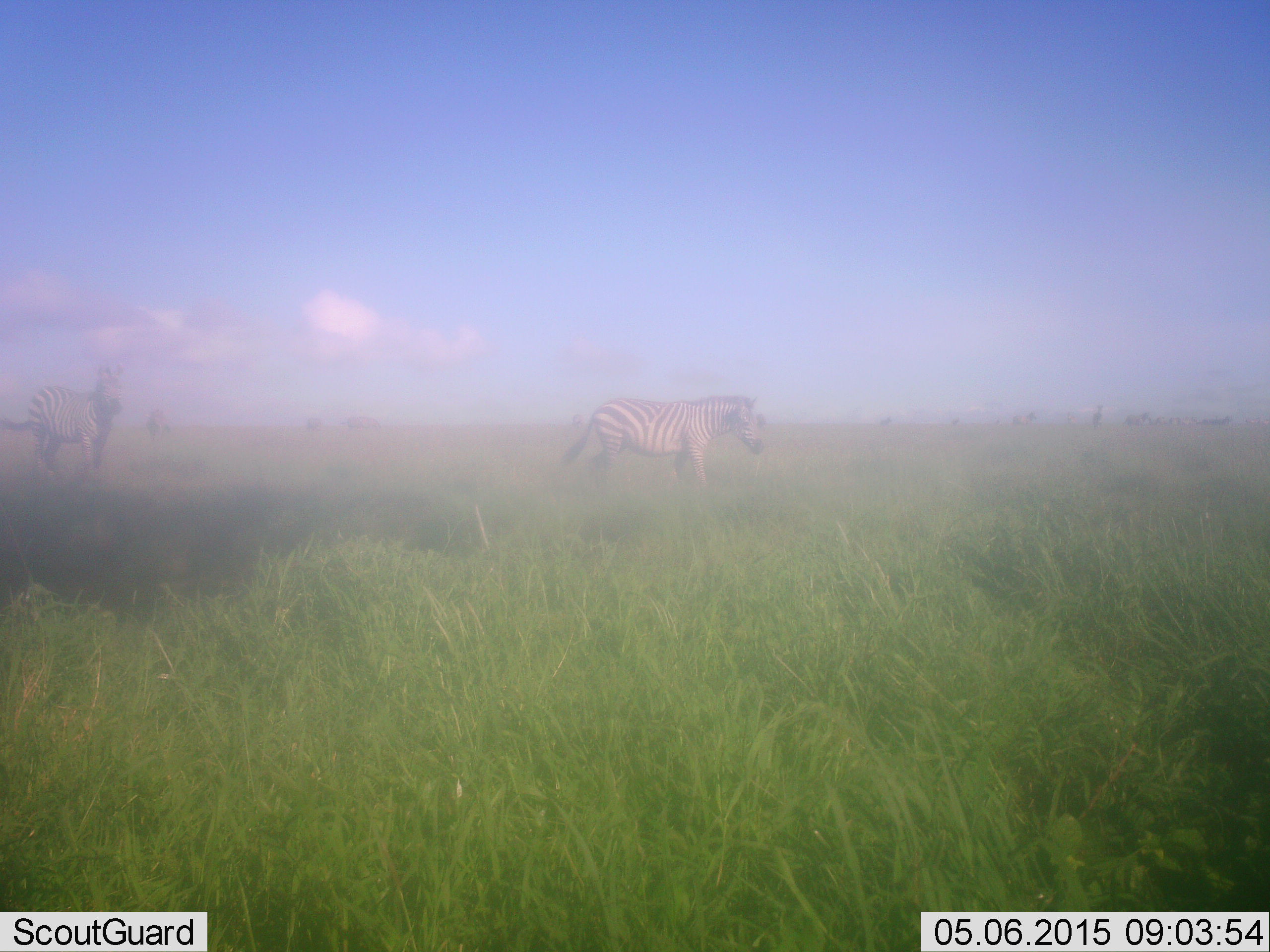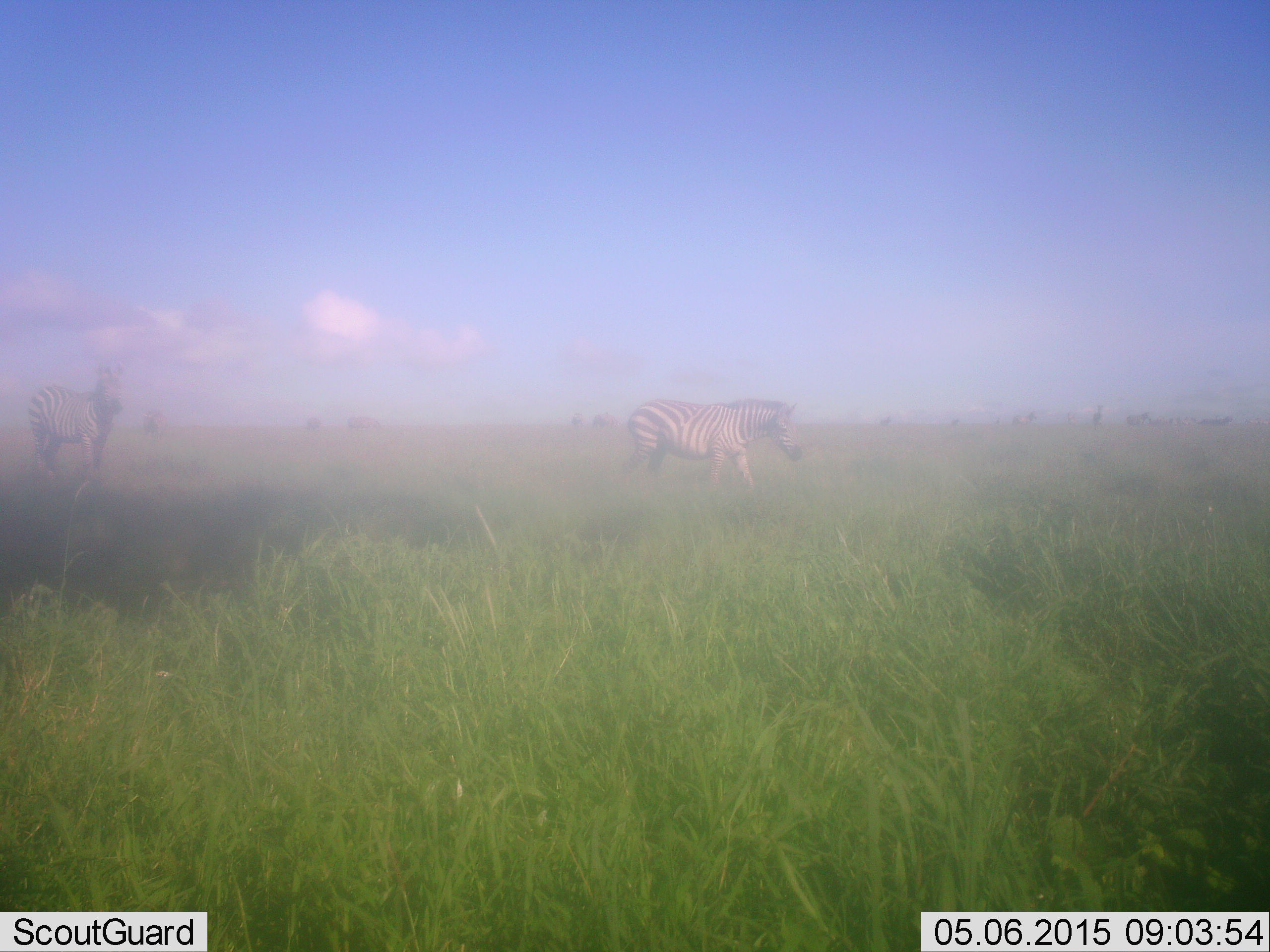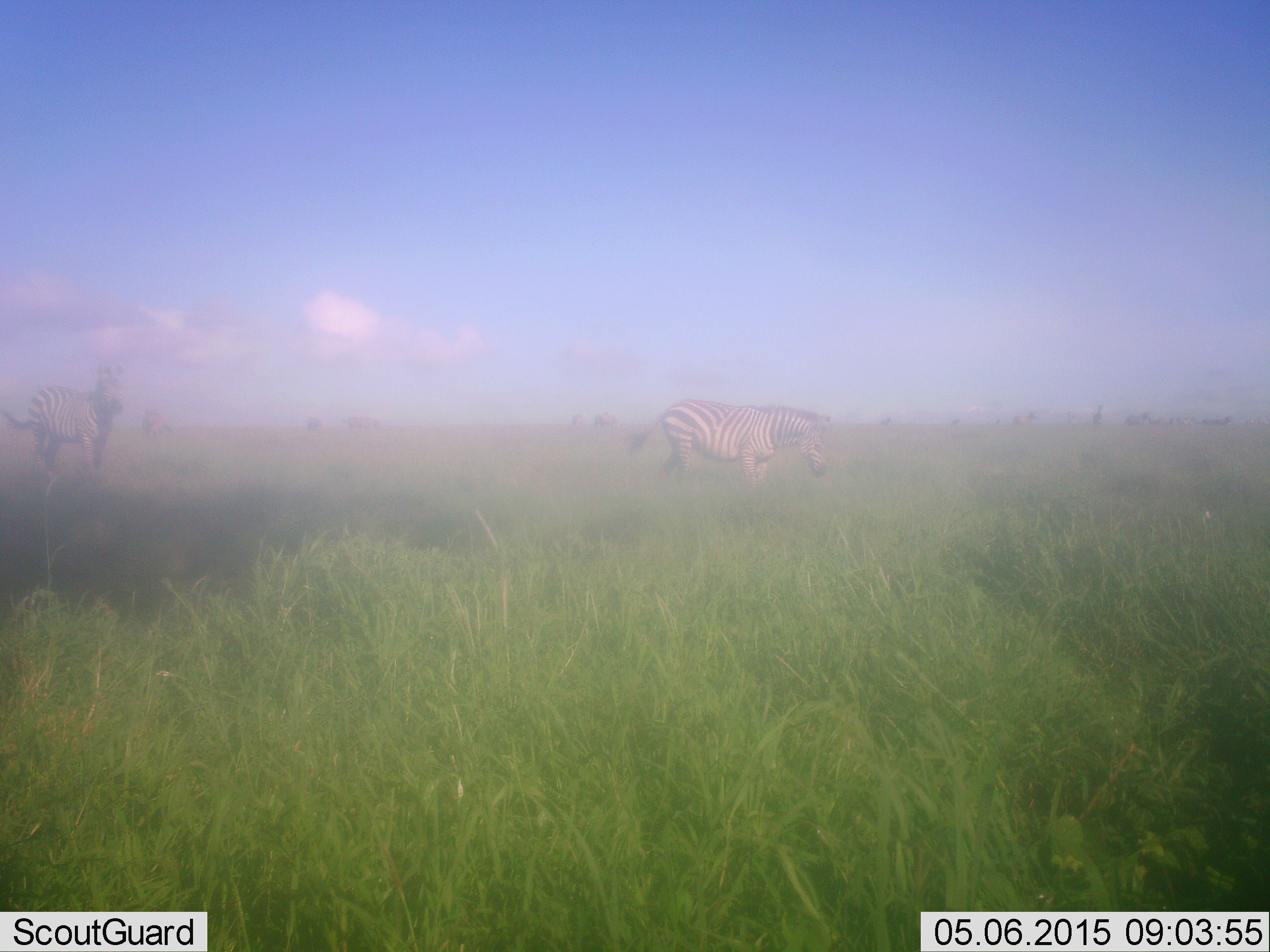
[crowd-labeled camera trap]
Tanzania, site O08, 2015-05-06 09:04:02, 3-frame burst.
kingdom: Animalia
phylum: Chordata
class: Mammalia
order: Perissodactyla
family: Equidae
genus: Equus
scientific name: Equus quagga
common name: plains zebra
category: zebra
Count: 2.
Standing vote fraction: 70%.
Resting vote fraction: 0%.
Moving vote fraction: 90%.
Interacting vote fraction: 0%.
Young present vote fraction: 0%.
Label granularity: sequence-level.